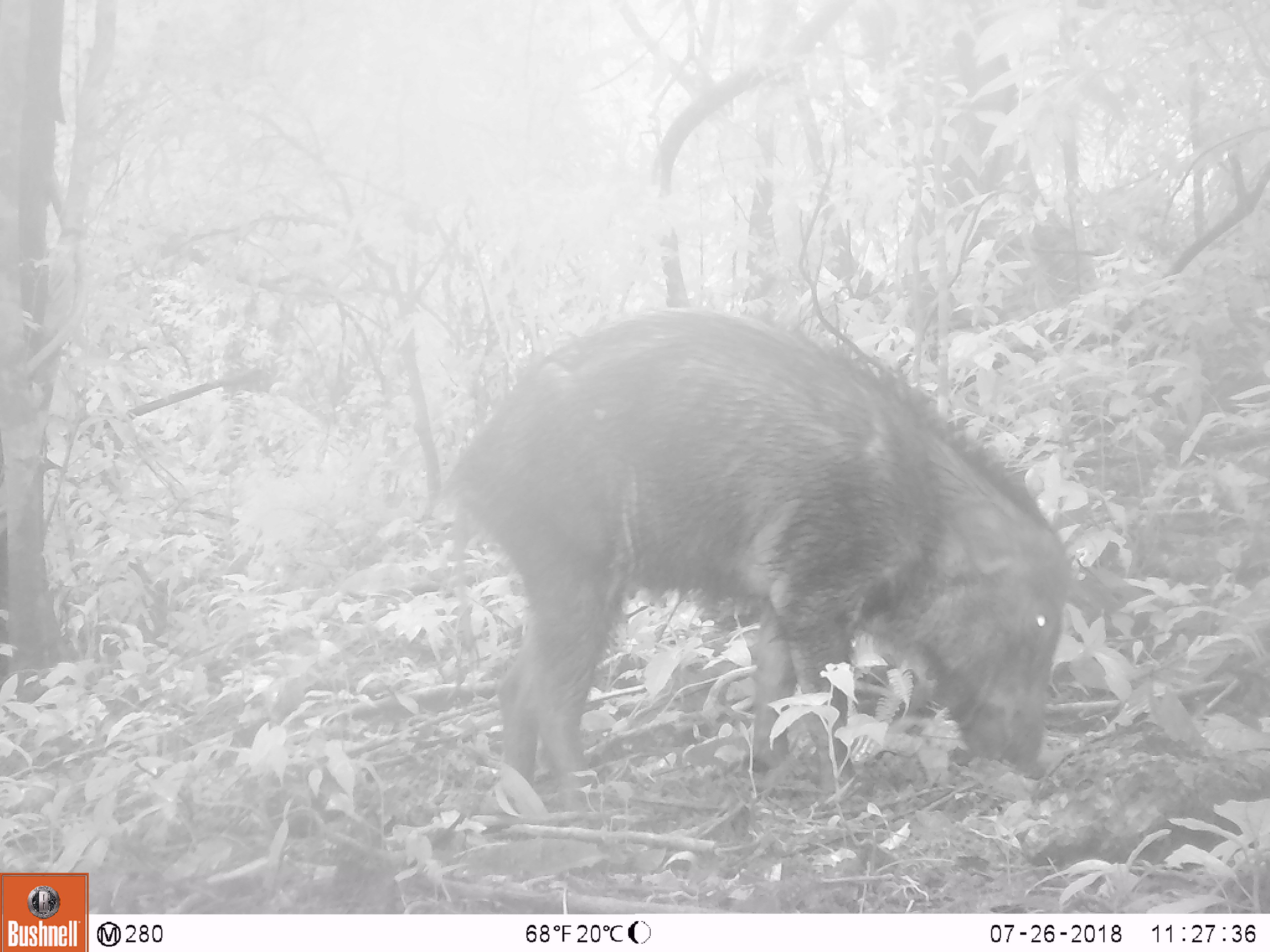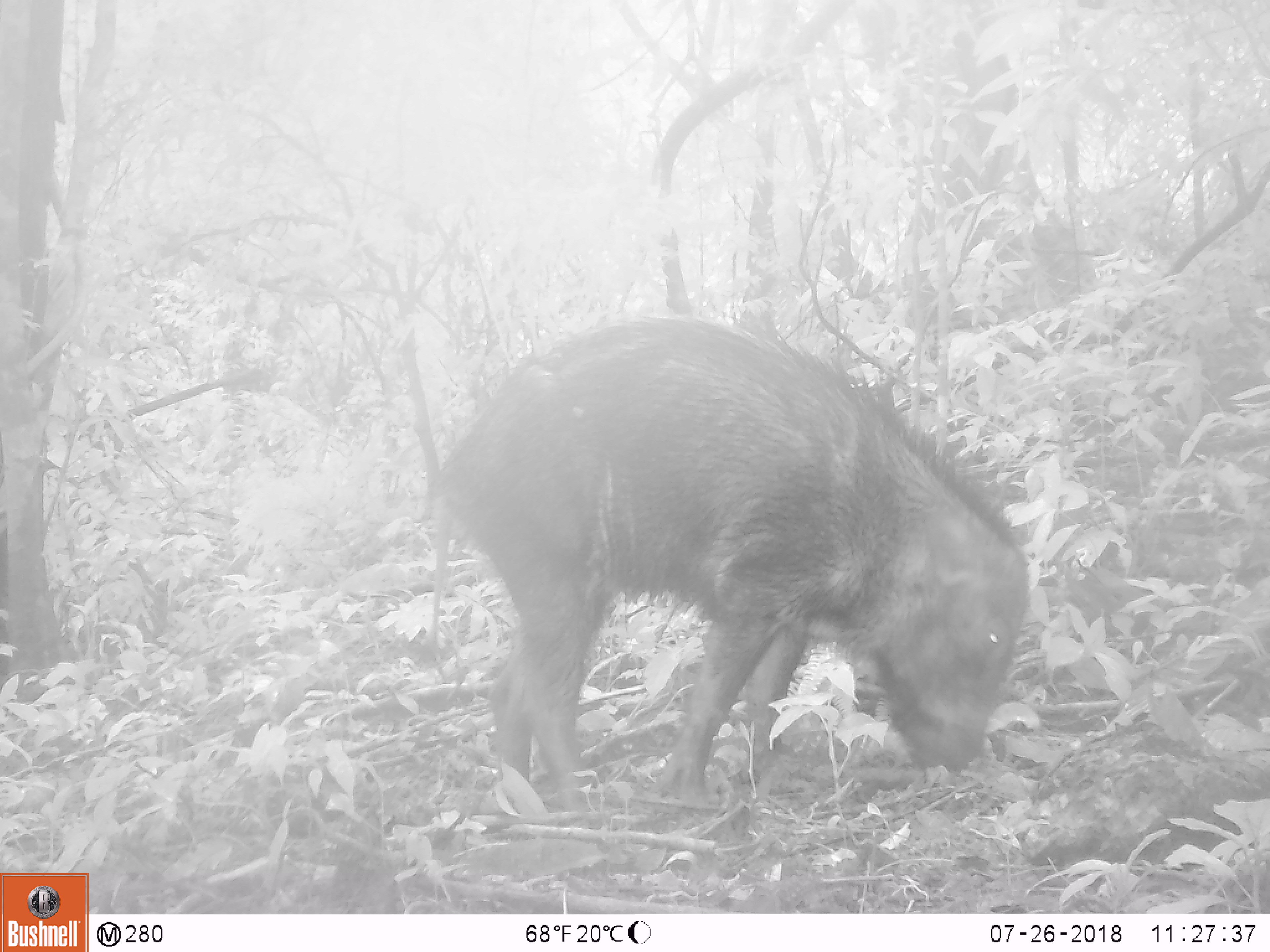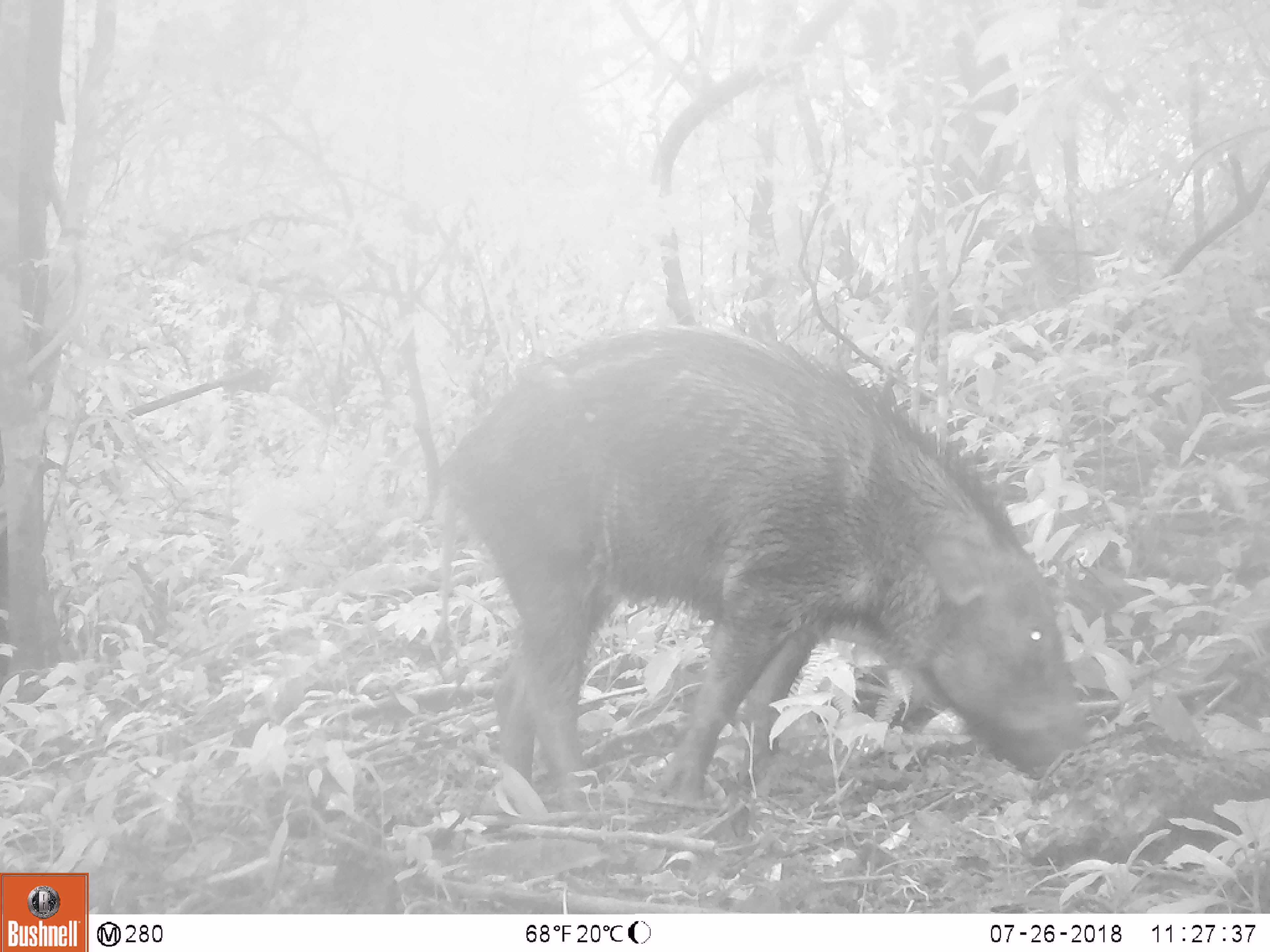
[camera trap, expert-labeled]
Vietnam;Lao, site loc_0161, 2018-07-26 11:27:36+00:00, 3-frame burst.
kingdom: Animalia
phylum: Chordata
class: Mammalia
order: Artiodactyla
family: Suidae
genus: Sus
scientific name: Sus scrofa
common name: eurasian wild pig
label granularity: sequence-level